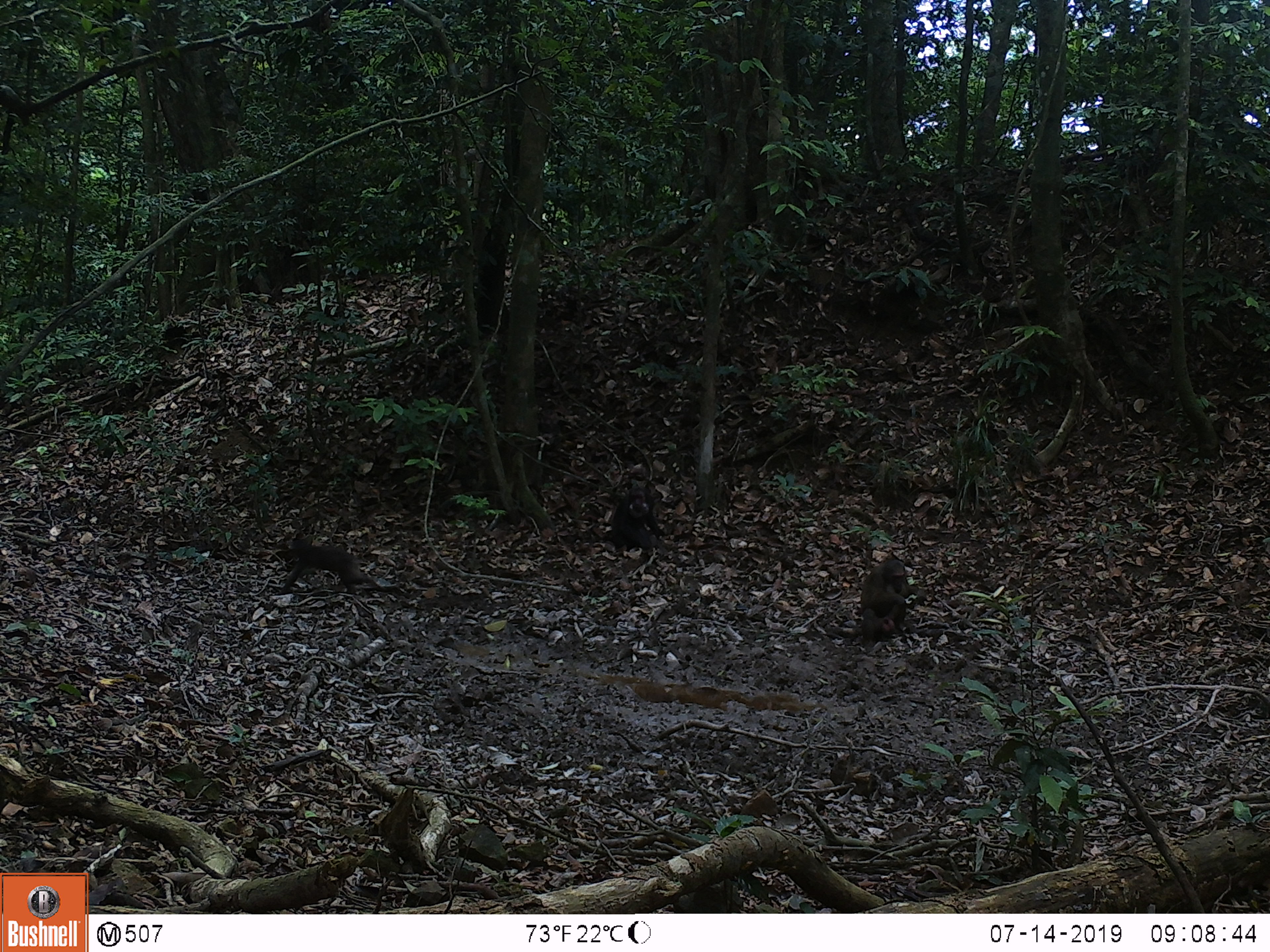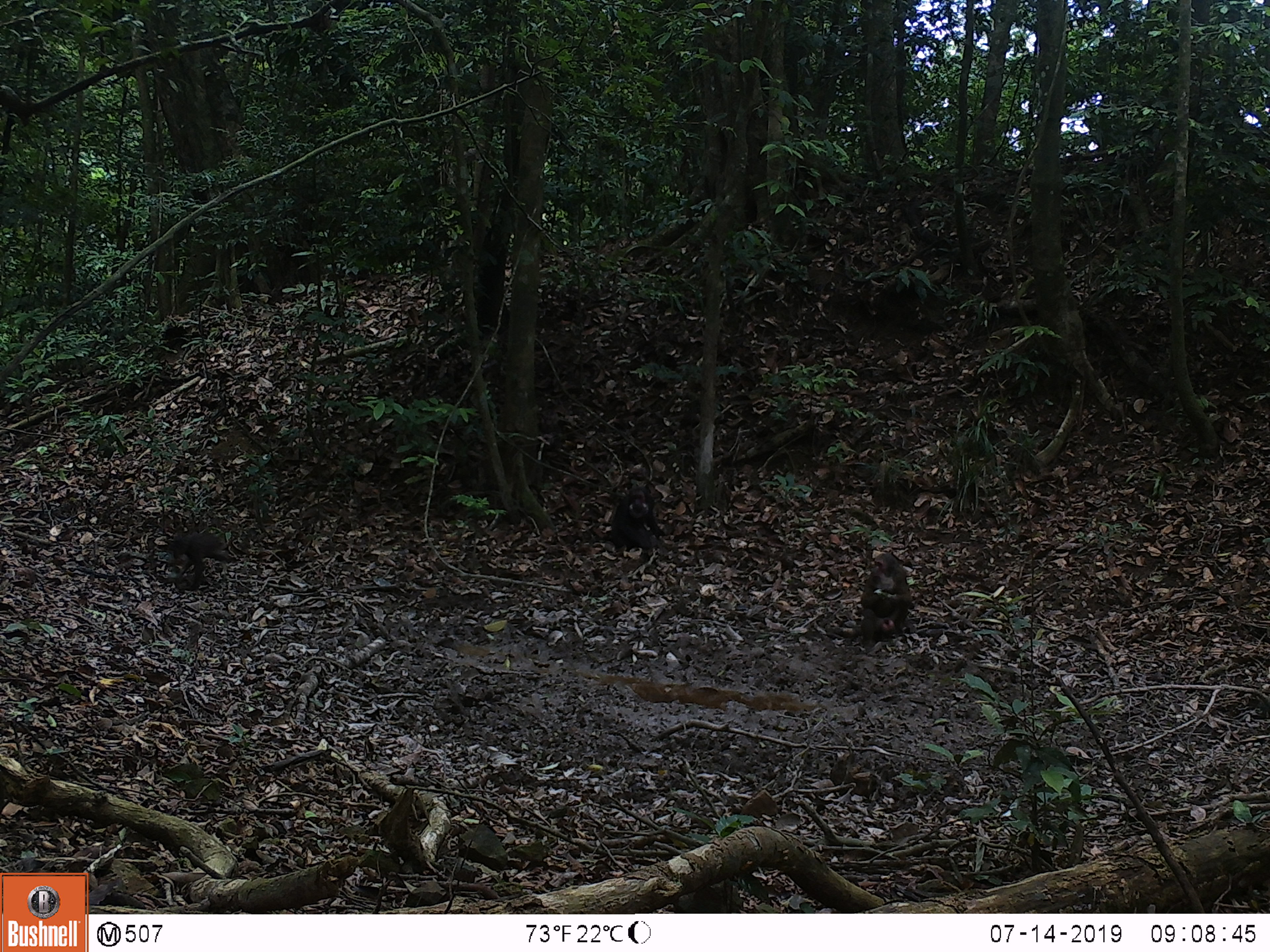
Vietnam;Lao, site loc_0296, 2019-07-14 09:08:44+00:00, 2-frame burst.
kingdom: Animalia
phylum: Chordata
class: Mammalia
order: Primates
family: Cercopithecidae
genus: Macaca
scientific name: Macaca arctoides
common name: stump-tailed macaque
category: stump tailed macaque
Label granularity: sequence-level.